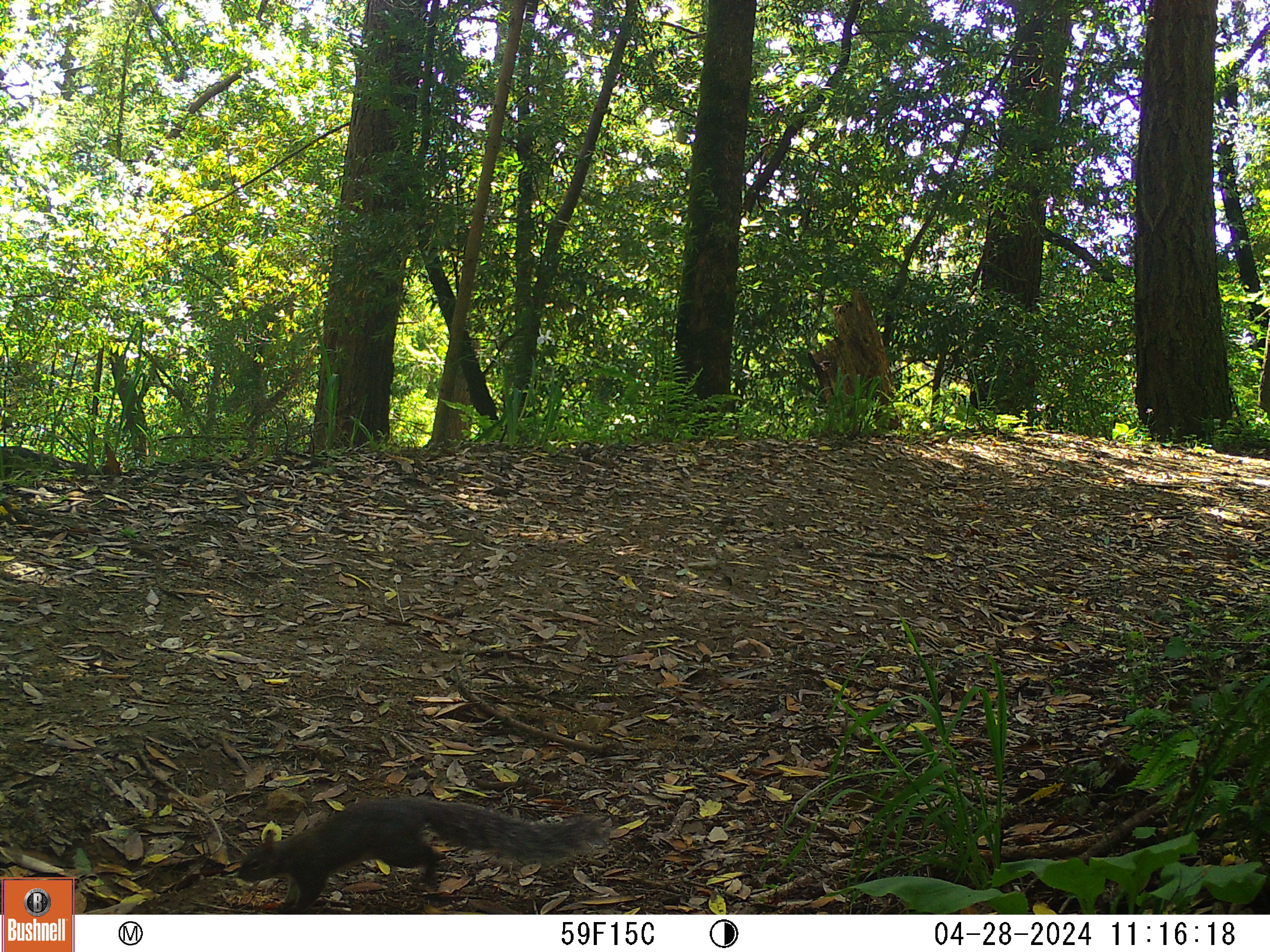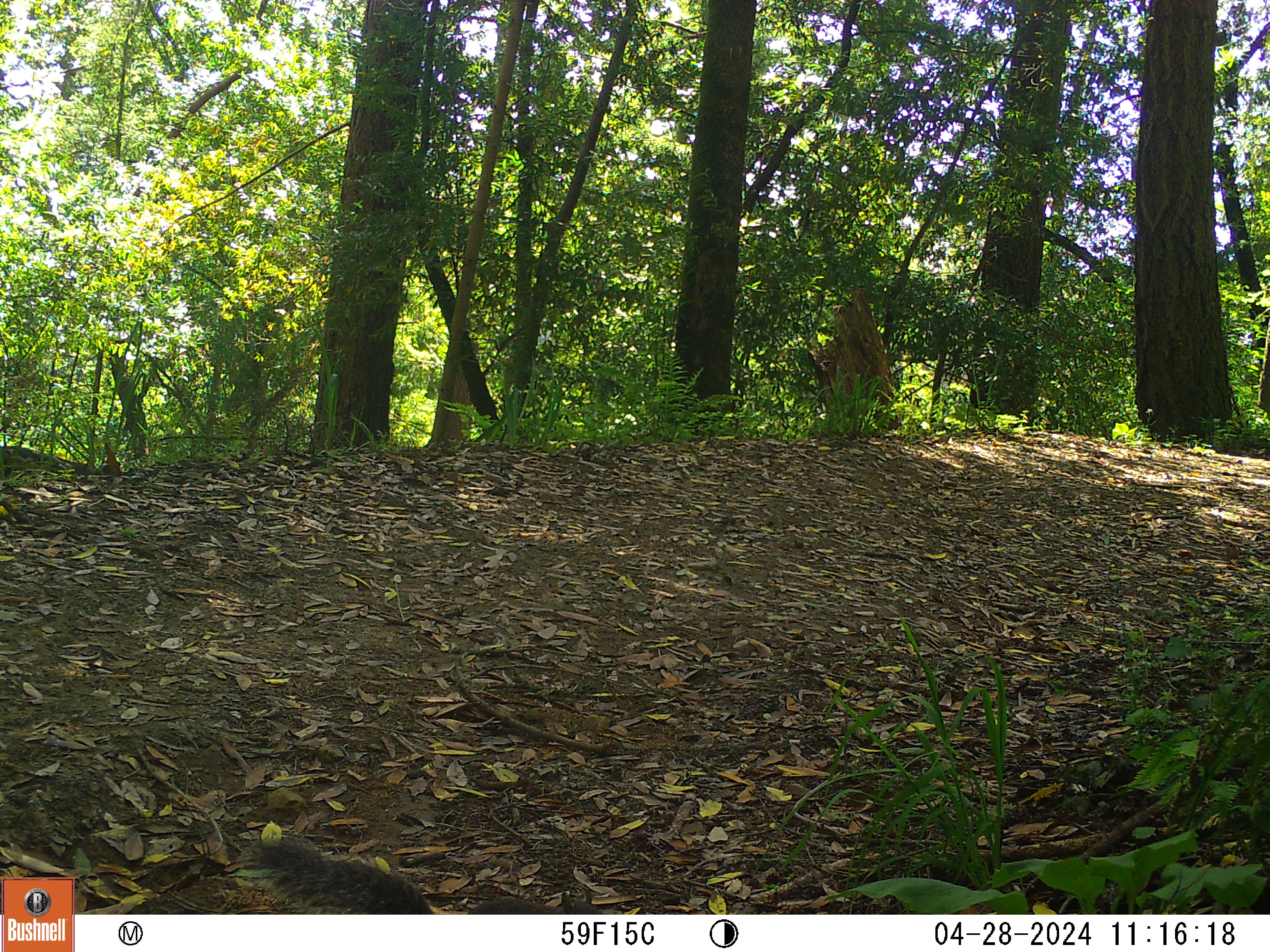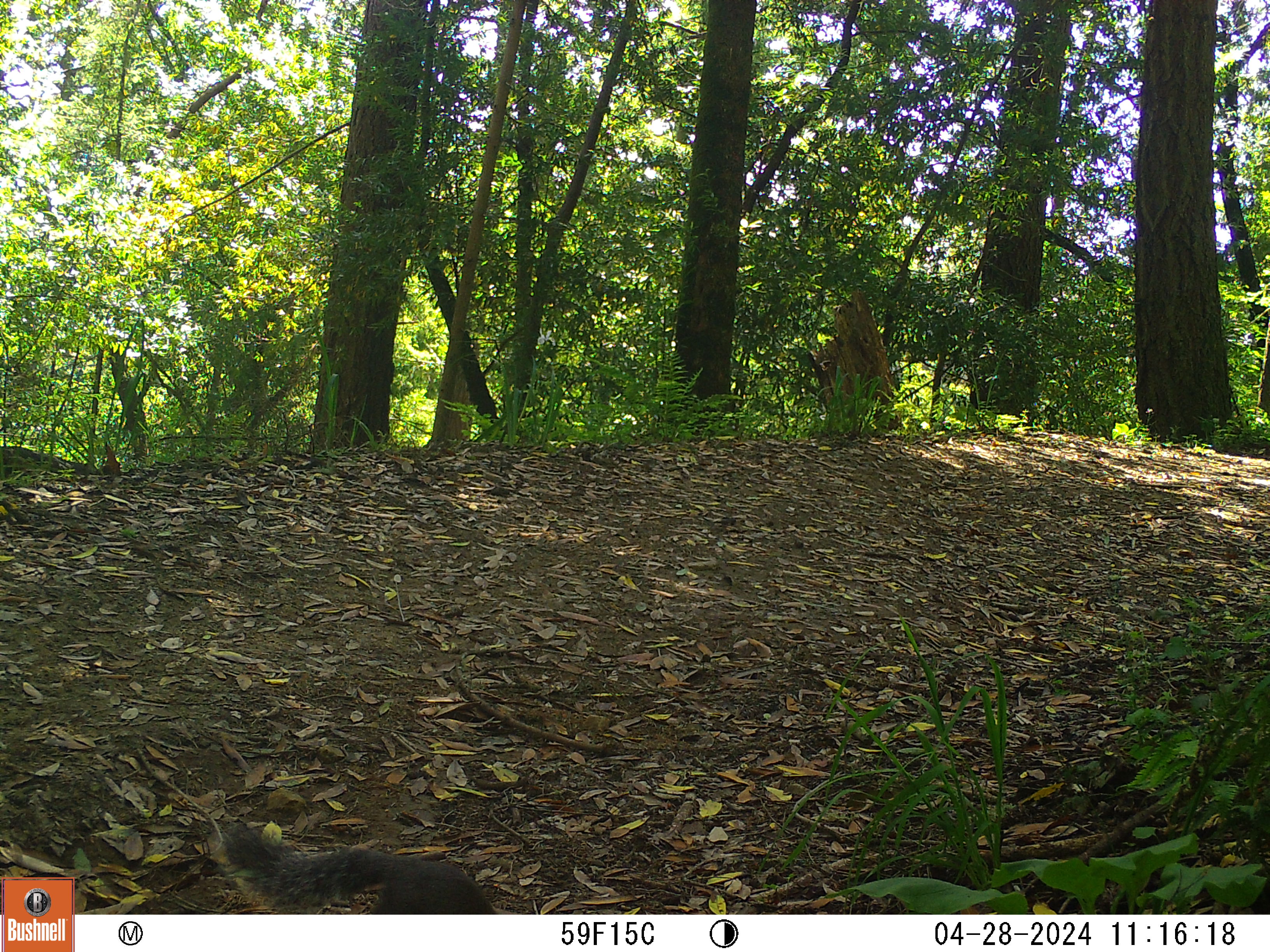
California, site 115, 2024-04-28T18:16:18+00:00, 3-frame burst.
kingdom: Animalia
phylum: Chordata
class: Mammalia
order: Rodentia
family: Sciuridae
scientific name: Sciuridae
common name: squirrel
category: unknown squirrel